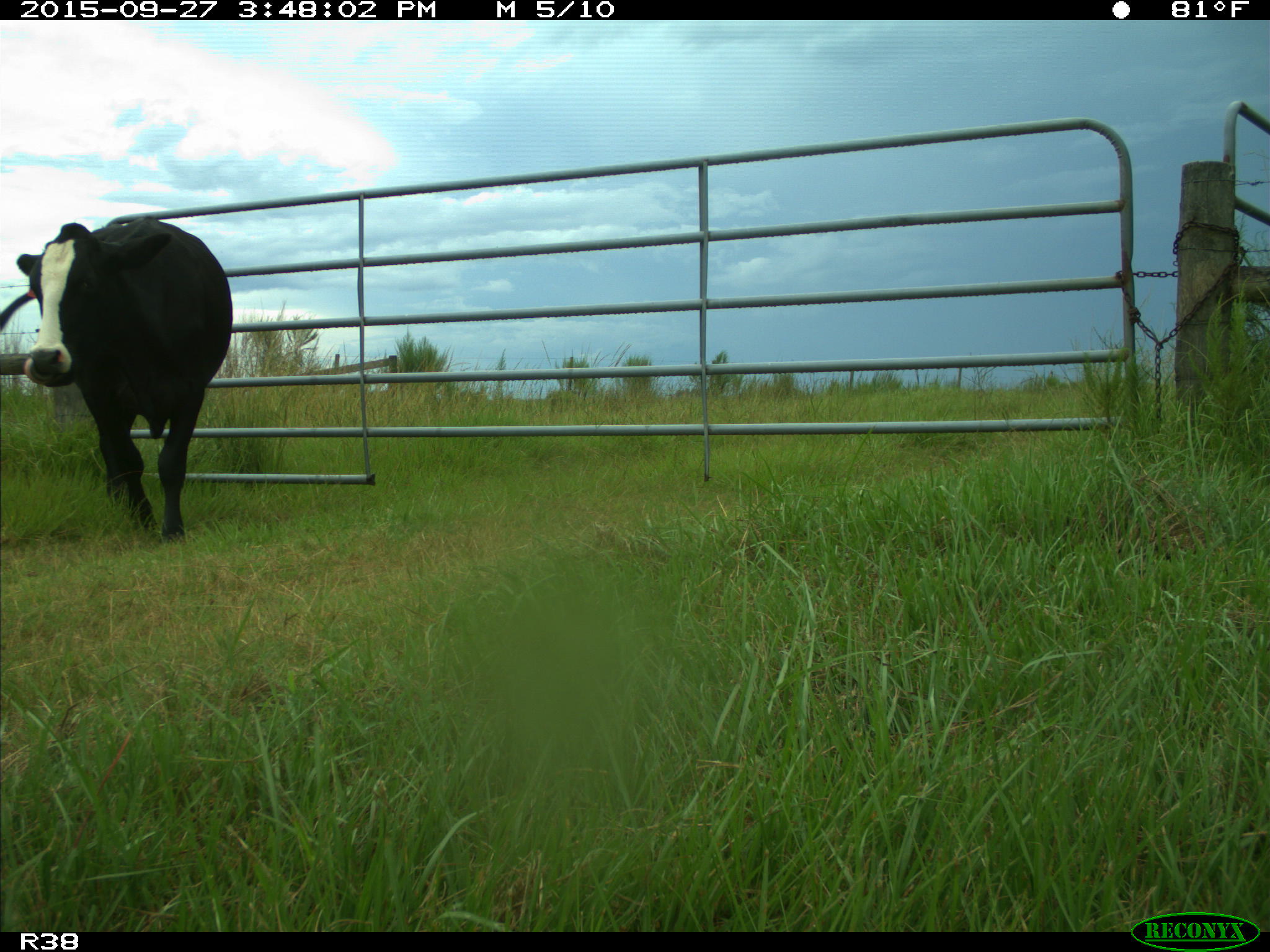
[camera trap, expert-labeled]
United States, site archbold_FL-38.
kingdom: Animalia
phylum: Chordata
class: Mammalia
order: Artiodactyla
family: Bovidae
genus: Bos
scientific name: Bos taurus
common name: domestic cow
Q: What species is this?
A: Bos taurus (domestic cow).